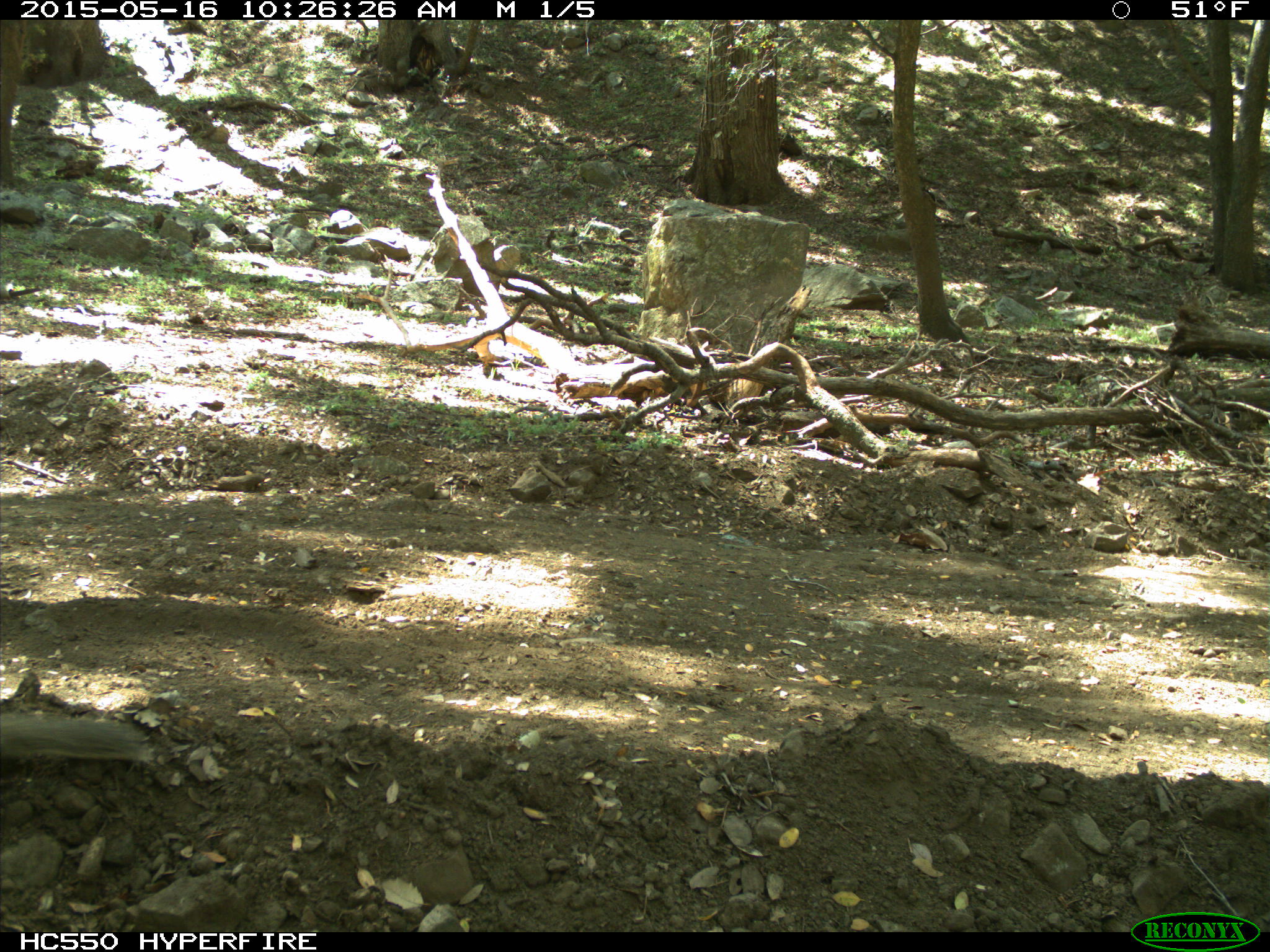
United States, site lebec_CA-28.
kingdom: Animalia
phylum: Chordata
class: Mammalia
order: Rodentia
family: Sciuridae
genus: Otospermophilus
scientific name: Otospermophilus beecheyi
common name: california ground squirrel